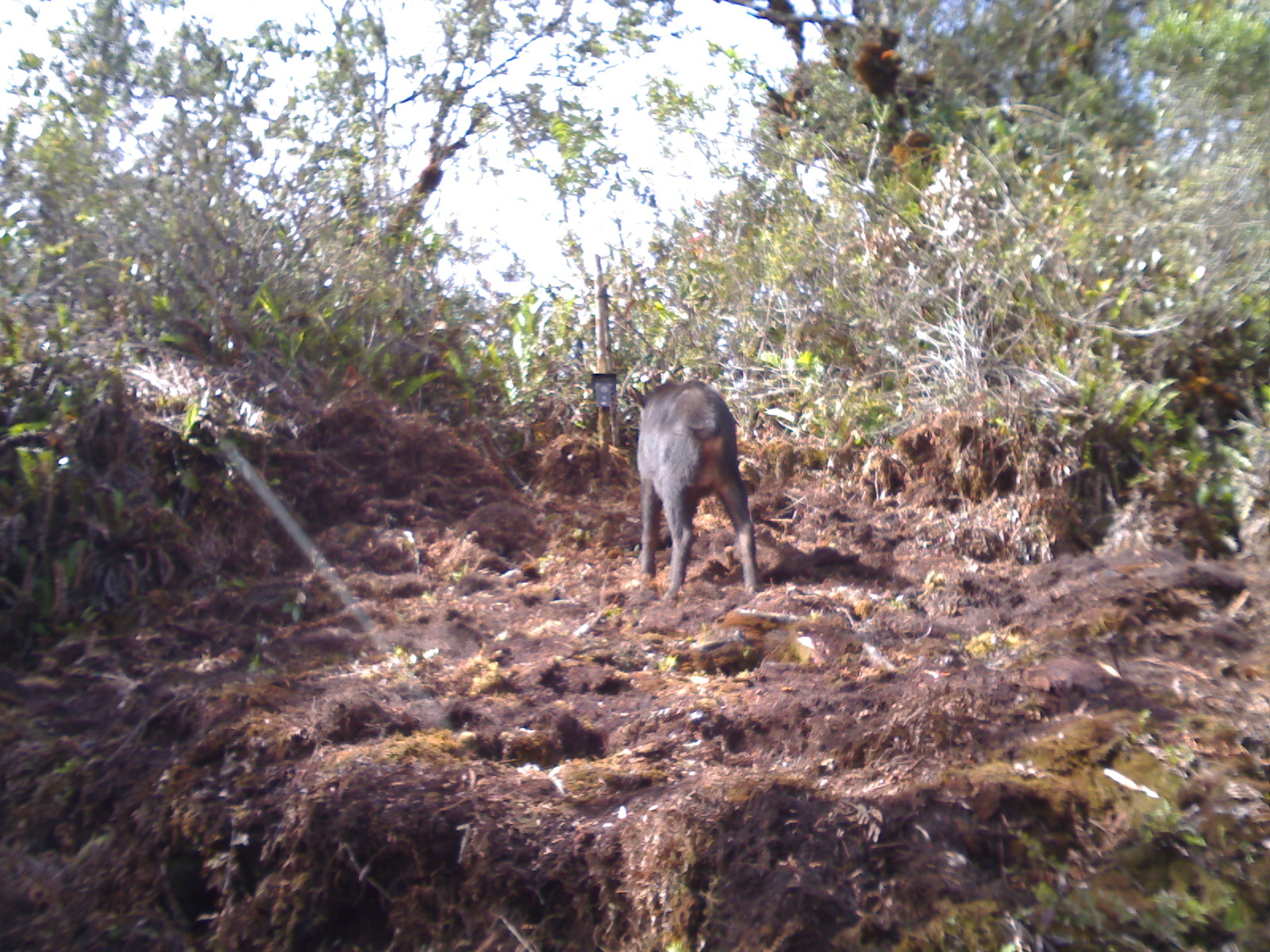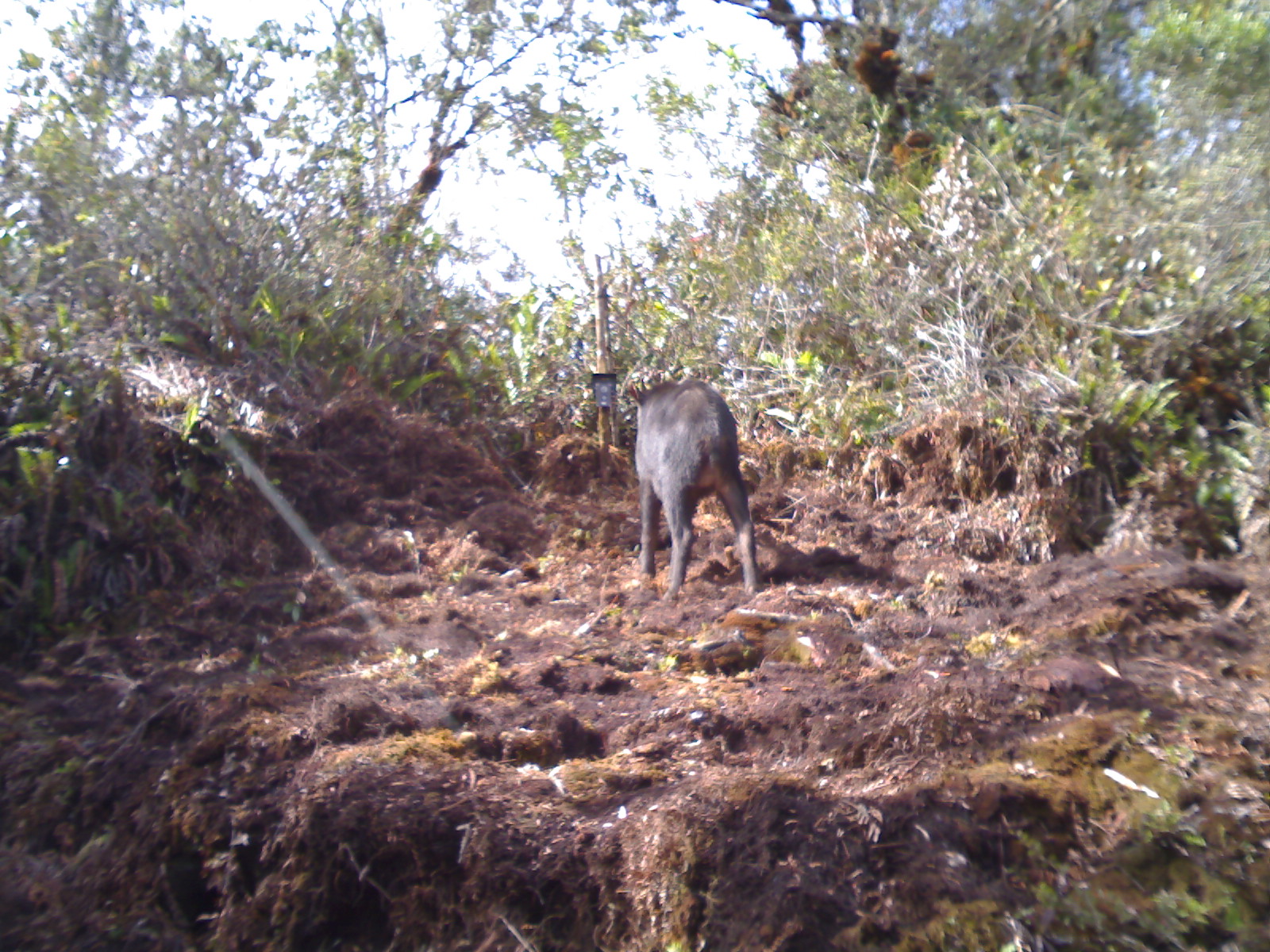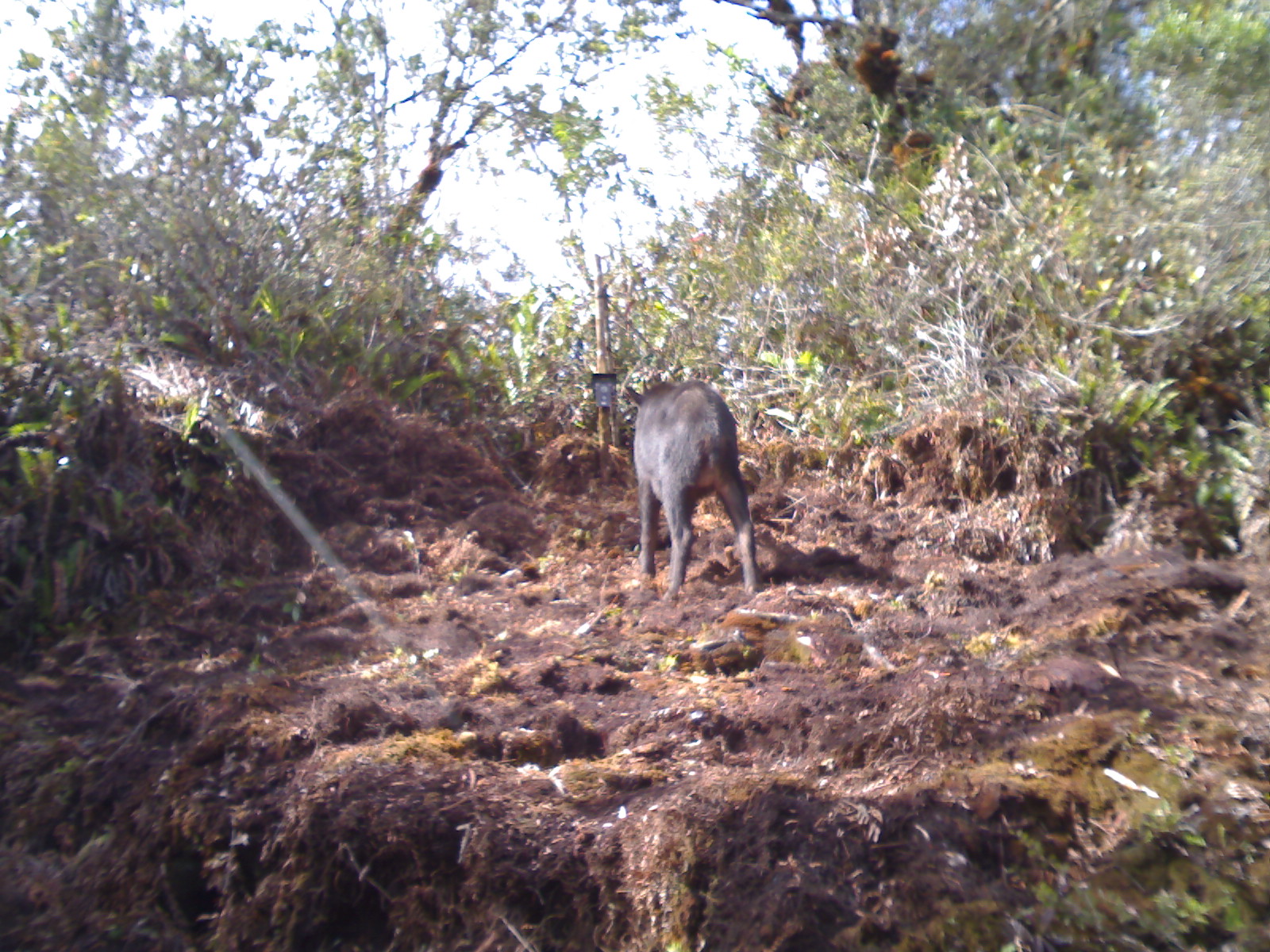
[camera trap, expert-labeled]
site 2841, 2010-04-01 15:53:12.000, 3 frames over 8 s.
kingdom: Animalia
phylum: Chordata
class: Mammalia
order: Artiodactyla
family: Bovidae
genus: Capricornis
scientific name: Capricornis sumatraensis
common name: southern serow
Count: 1.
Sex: male.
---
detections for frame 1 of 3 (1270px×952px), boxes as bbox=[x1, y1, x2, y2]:
capricornis sumatraensis: bbox=[627, 378, 764, 600]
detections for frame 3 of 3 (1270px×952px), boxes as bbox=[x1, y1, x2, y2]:
capricornis sumatraensis: bbox=[624, 375, 765, 601]